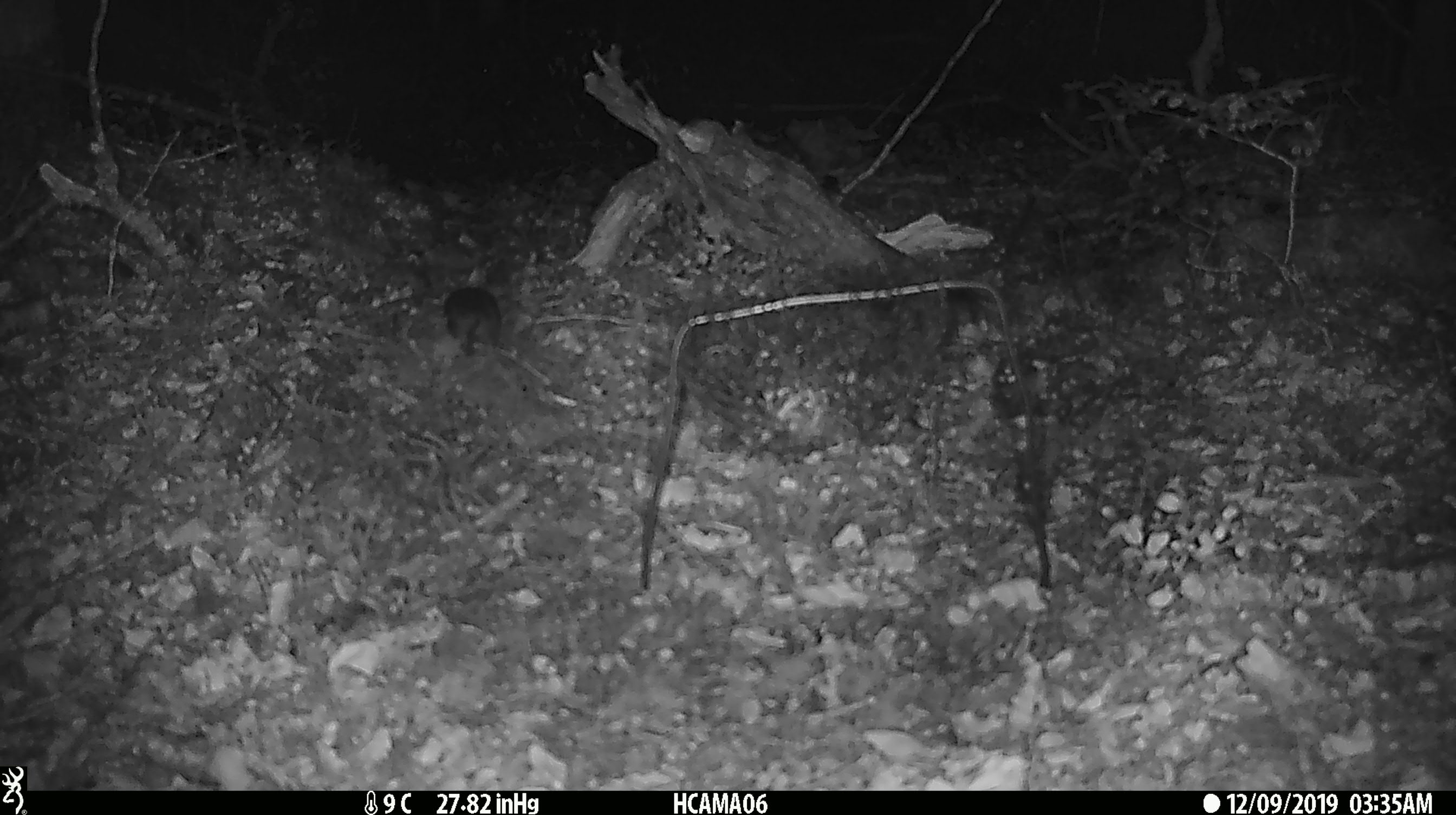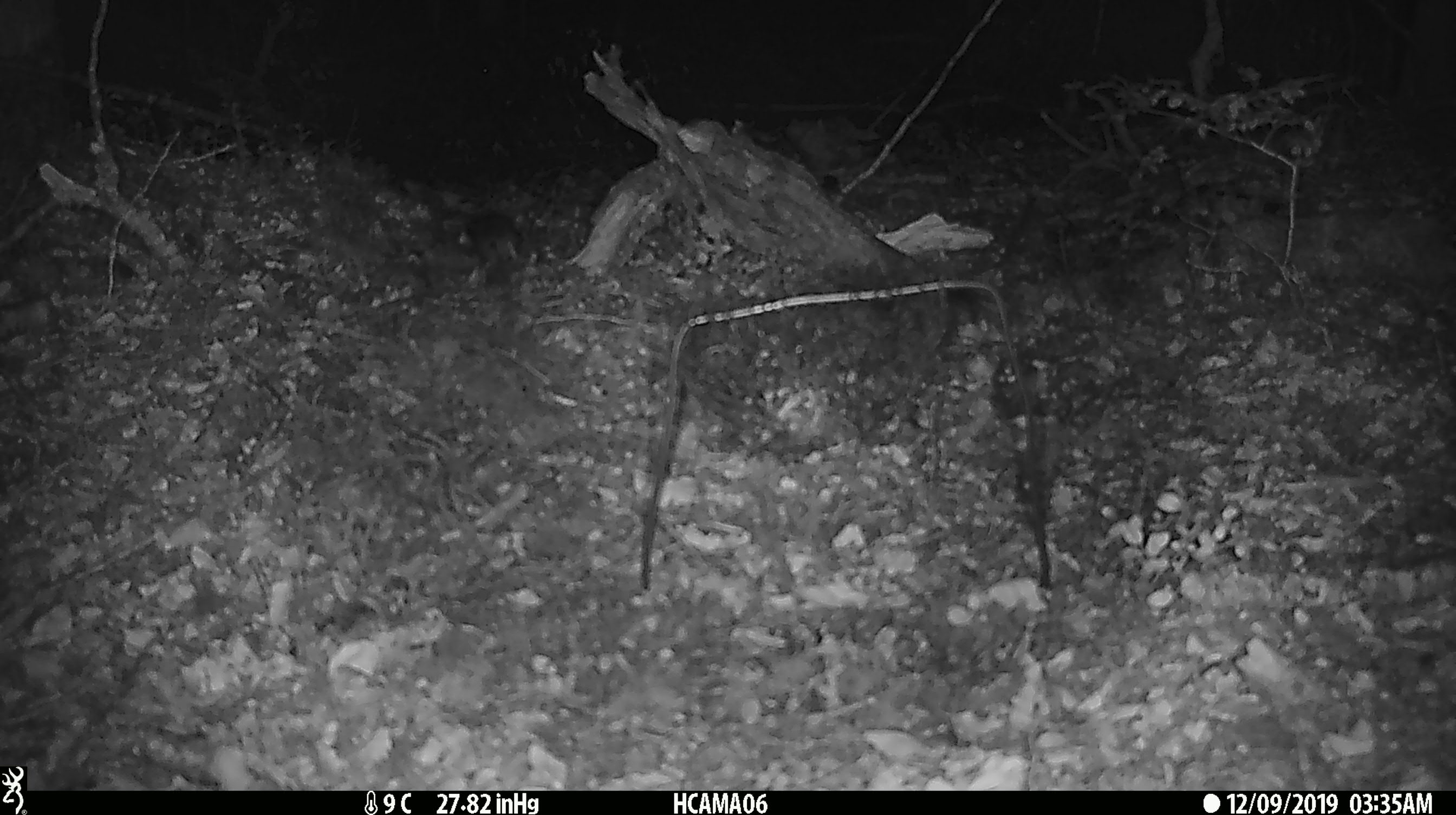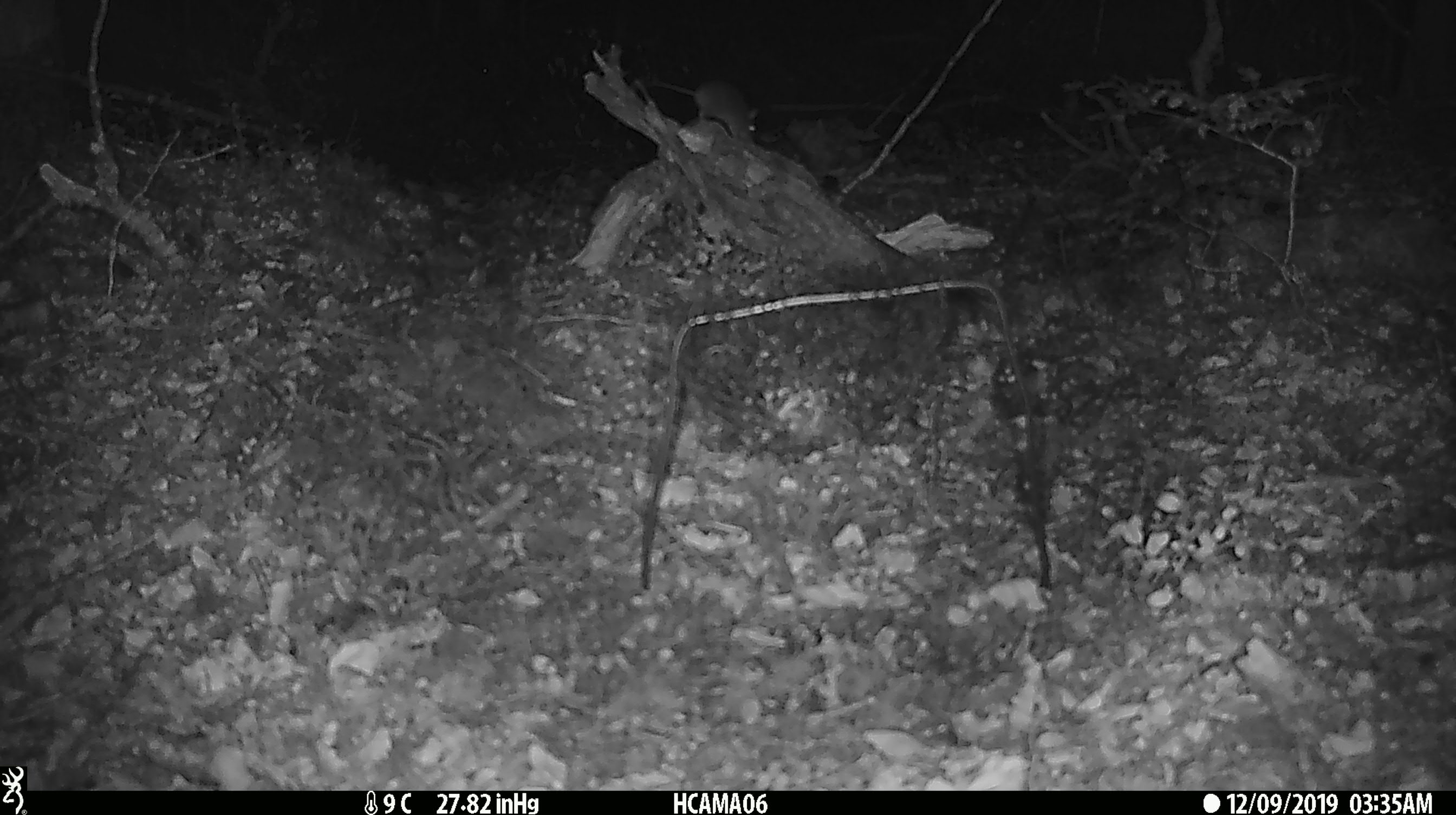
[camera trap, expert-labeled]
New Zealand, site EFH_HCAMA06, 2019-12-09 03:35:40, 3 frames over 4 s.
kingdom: Animalia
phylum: Chordata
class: Mammalia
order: Rodentia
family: Muridae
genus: Mus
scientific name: Mus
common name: mouse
Mouse (Mus).